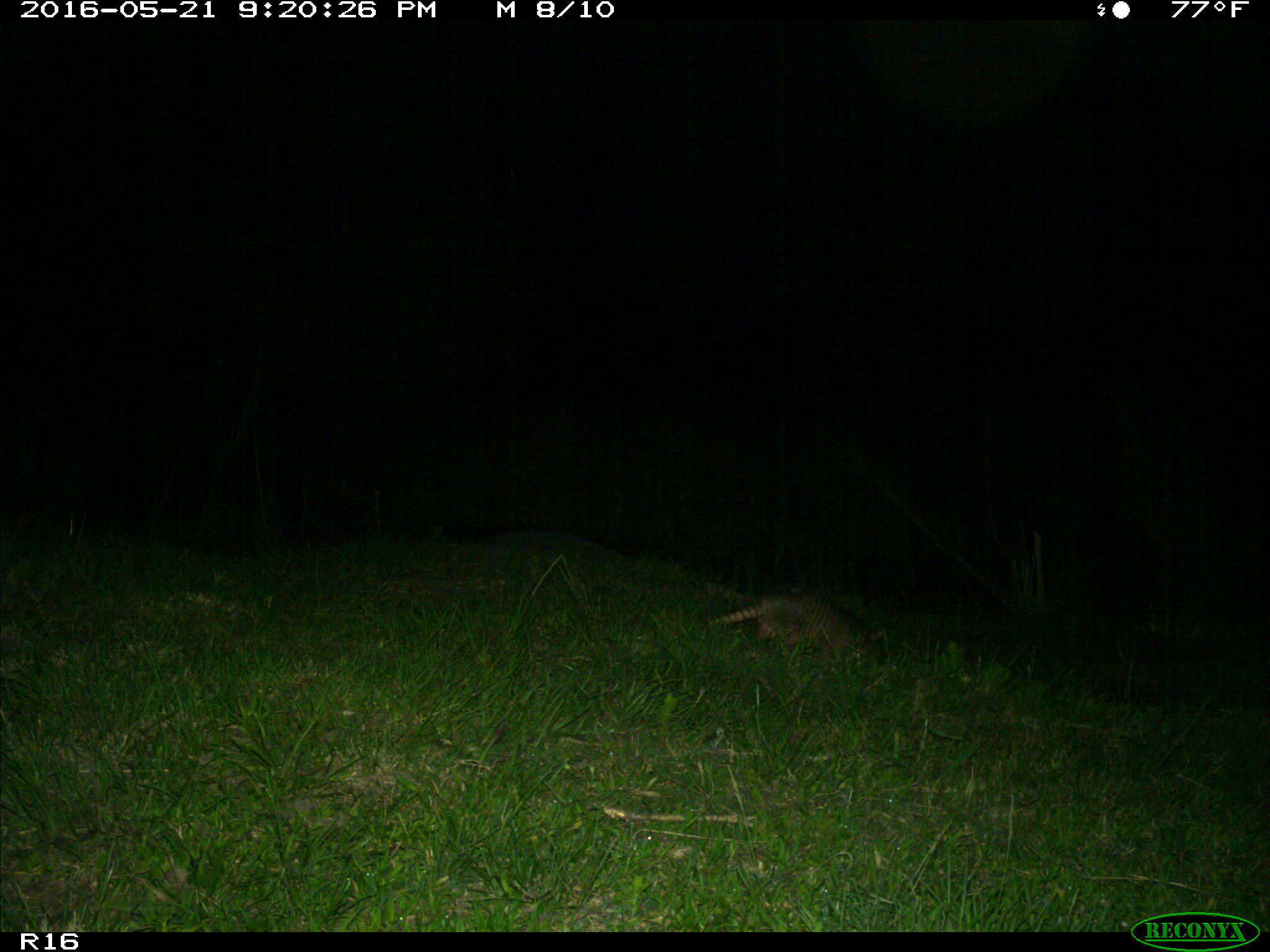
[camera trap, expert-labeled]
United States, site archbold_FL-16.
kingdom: Animalia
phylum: Chordata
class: Mammalia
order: Cingulata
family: Dasypodidae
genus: Dasypus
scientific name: Dasypus novemcinctus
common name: nine-banded armadillo